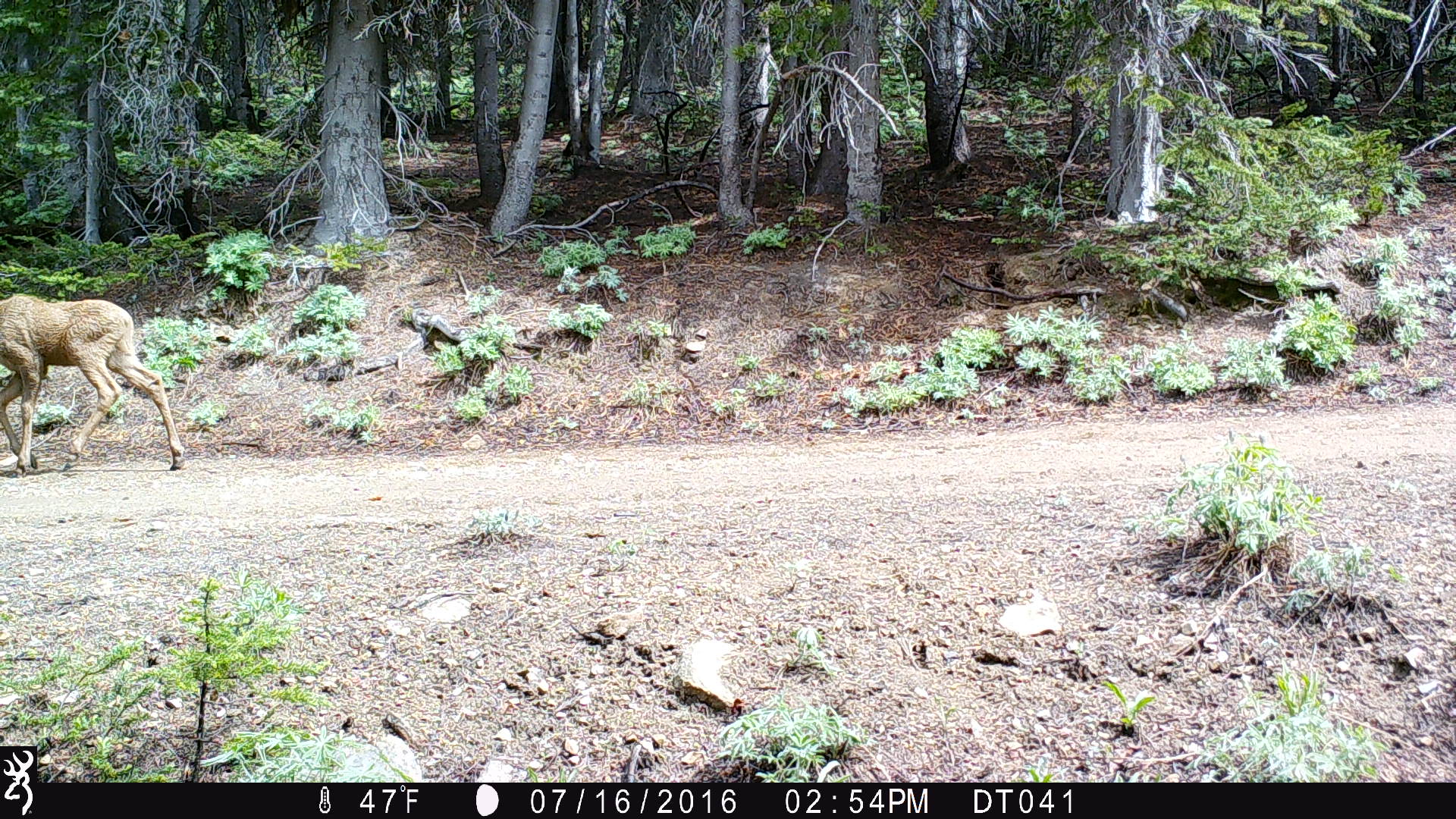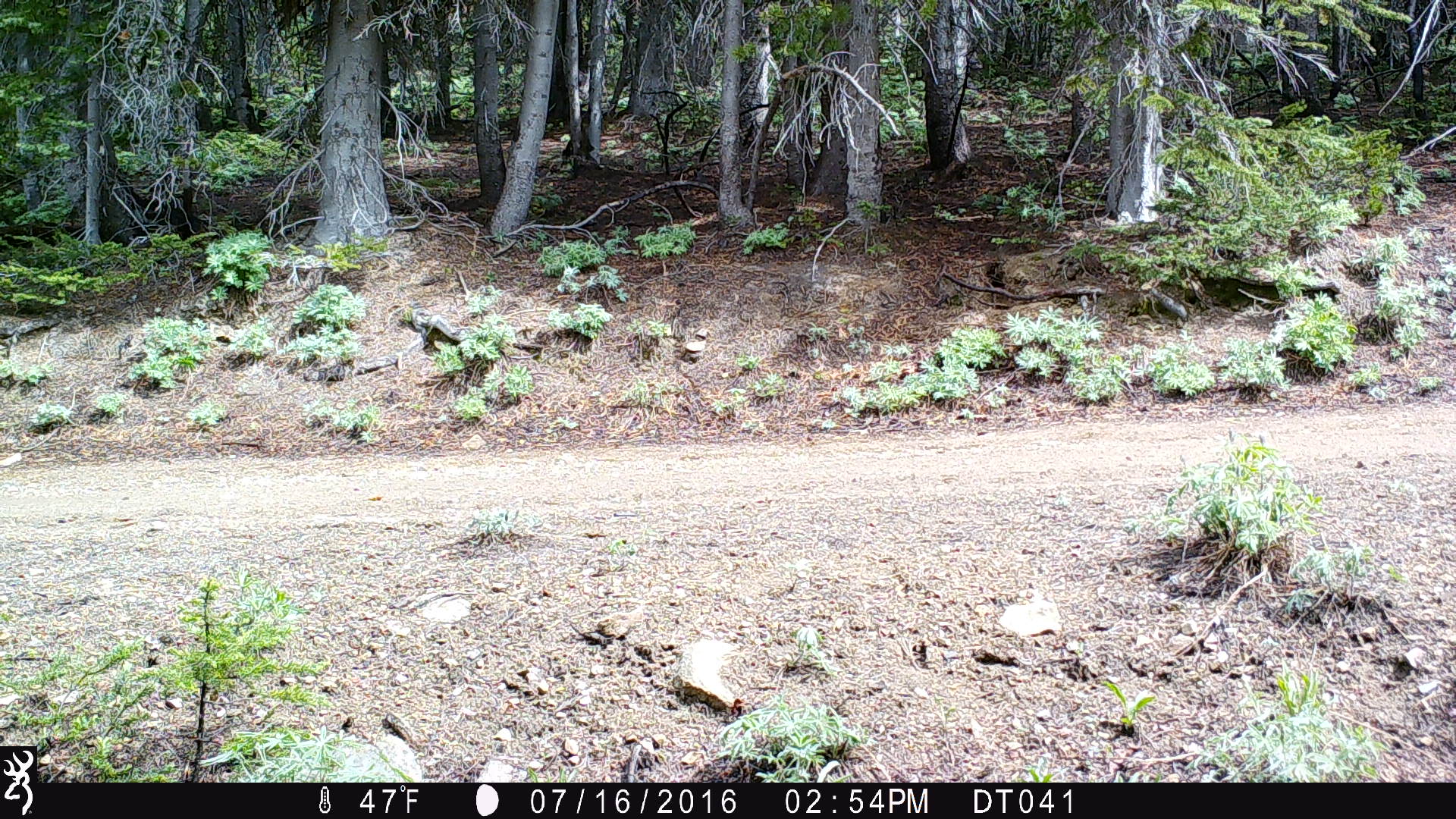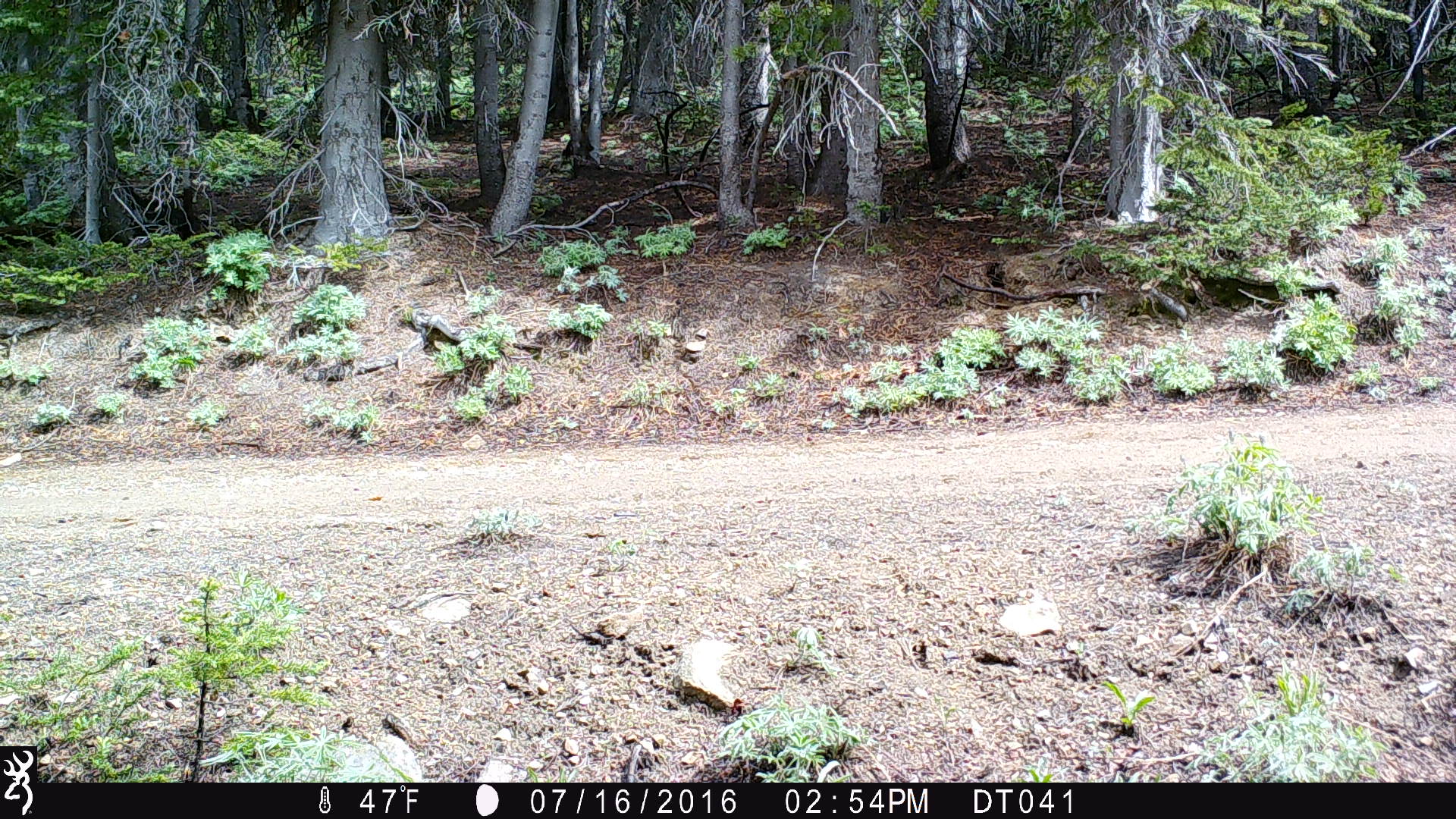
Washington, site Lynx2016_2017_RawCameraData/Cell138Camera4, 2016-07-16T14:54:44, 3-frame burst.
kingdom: Animalia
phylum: Chordata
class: Mammalia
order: Artiodactyla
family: Cervidae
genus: Alces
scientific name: Alces alces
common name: moose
Alces alces (moose). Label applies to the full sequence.